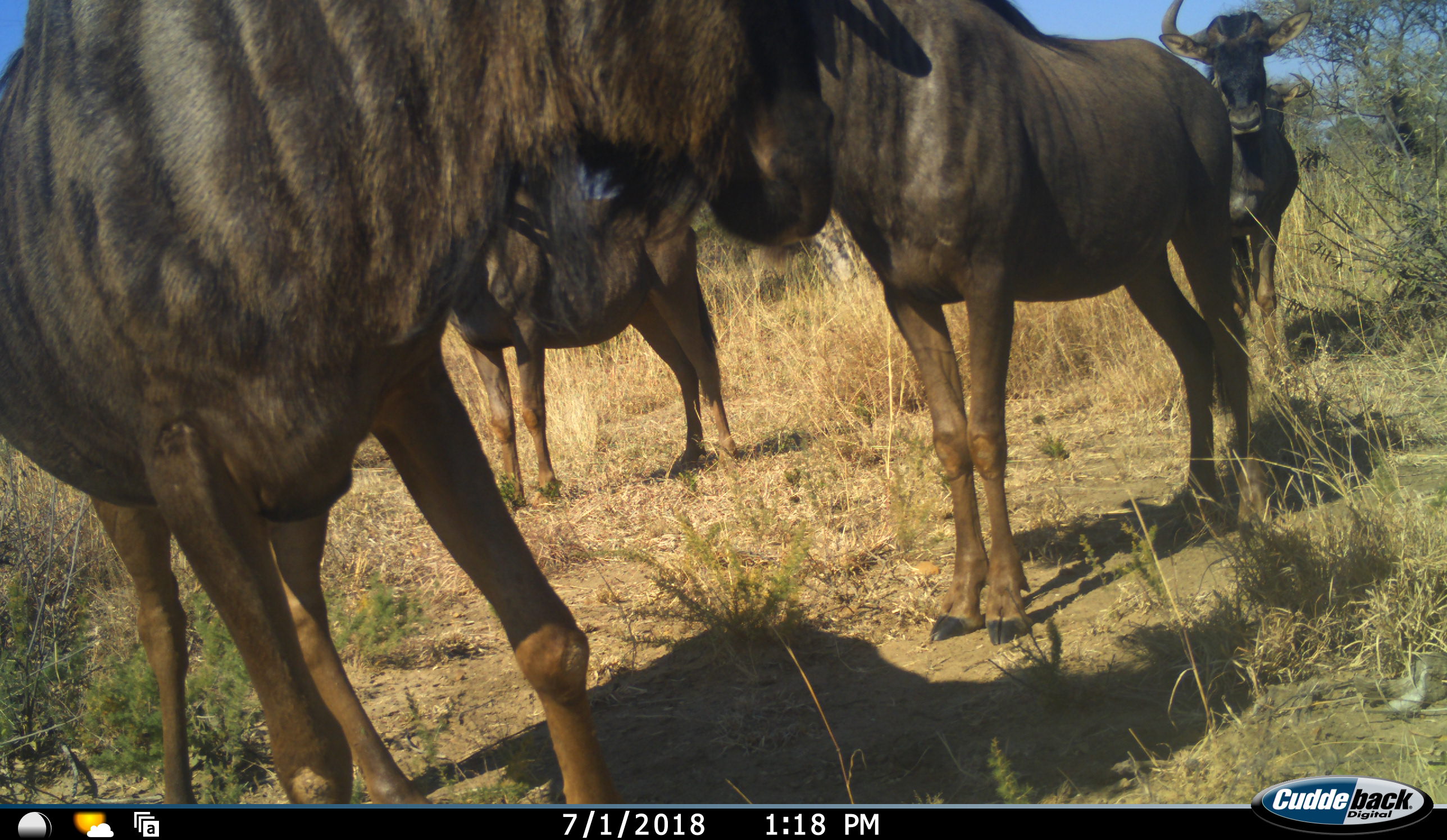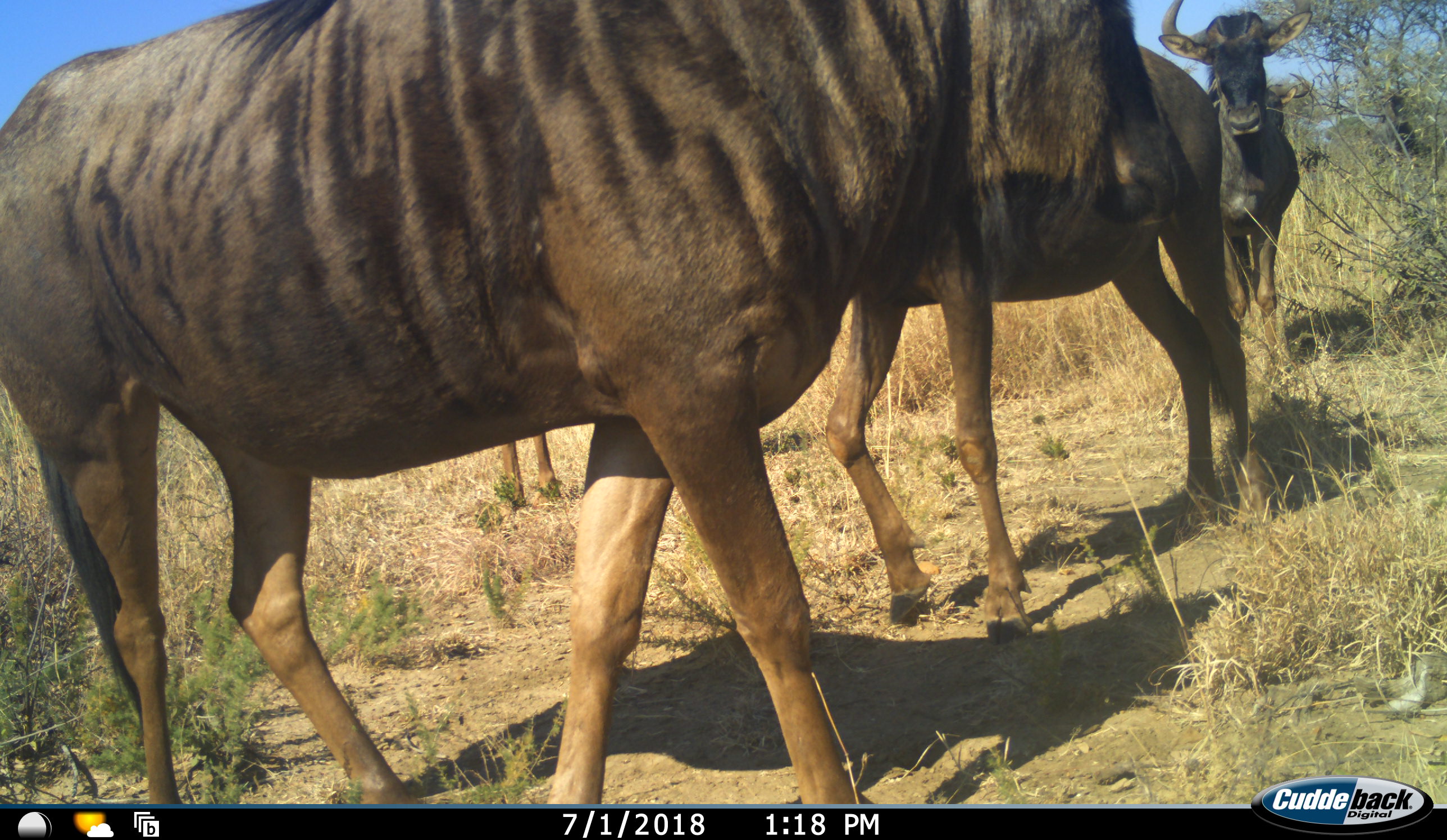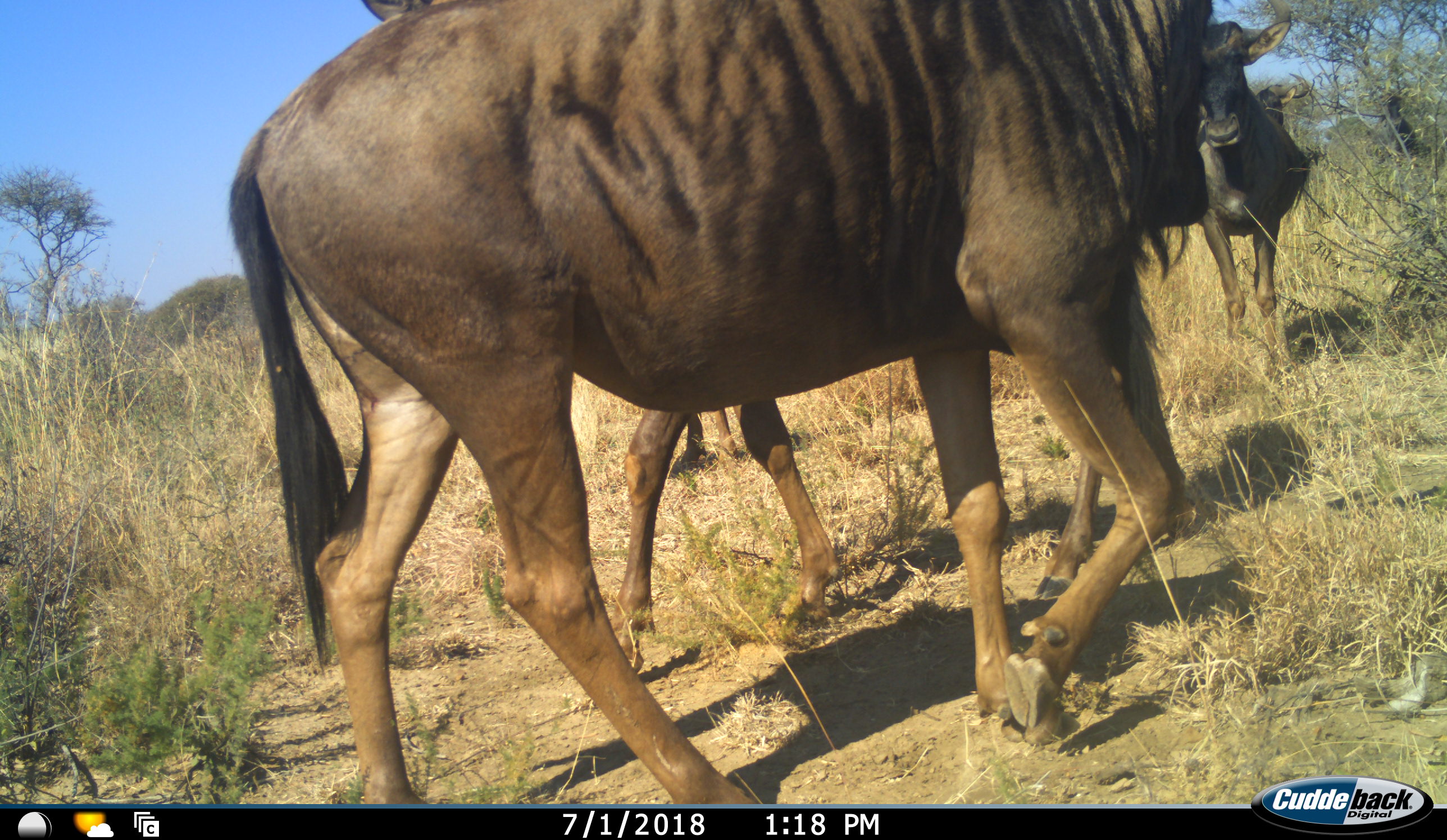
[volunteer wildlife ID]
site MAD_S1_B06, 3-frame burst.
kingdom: Animalia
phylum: Chordata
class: Mammalia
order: Artiodactyla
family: Bovidae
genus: Connochaetes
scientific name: Connochaetes taurinus taurinus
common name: blue wildebeest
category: wildebeestblue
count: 4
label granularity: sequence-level